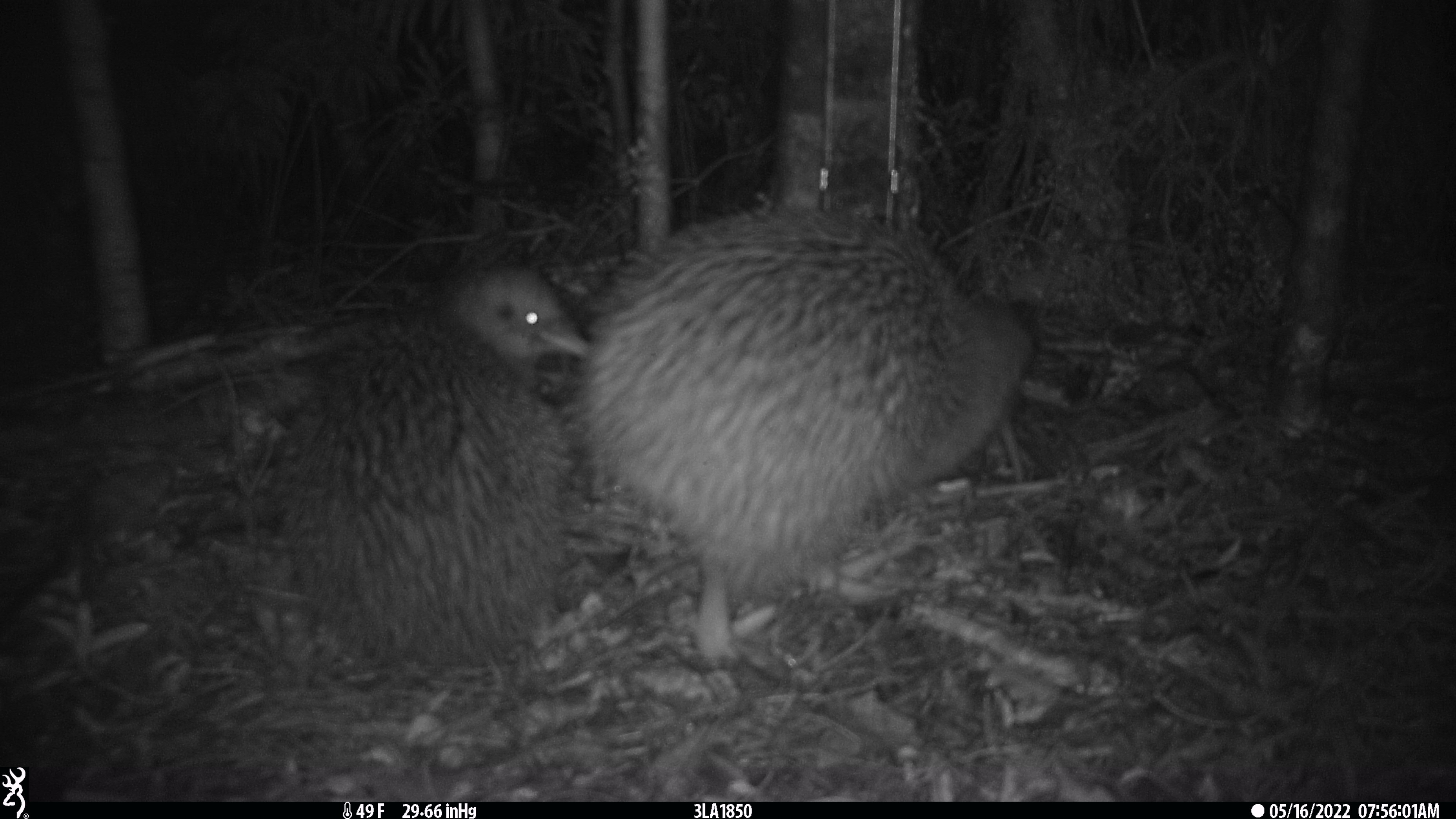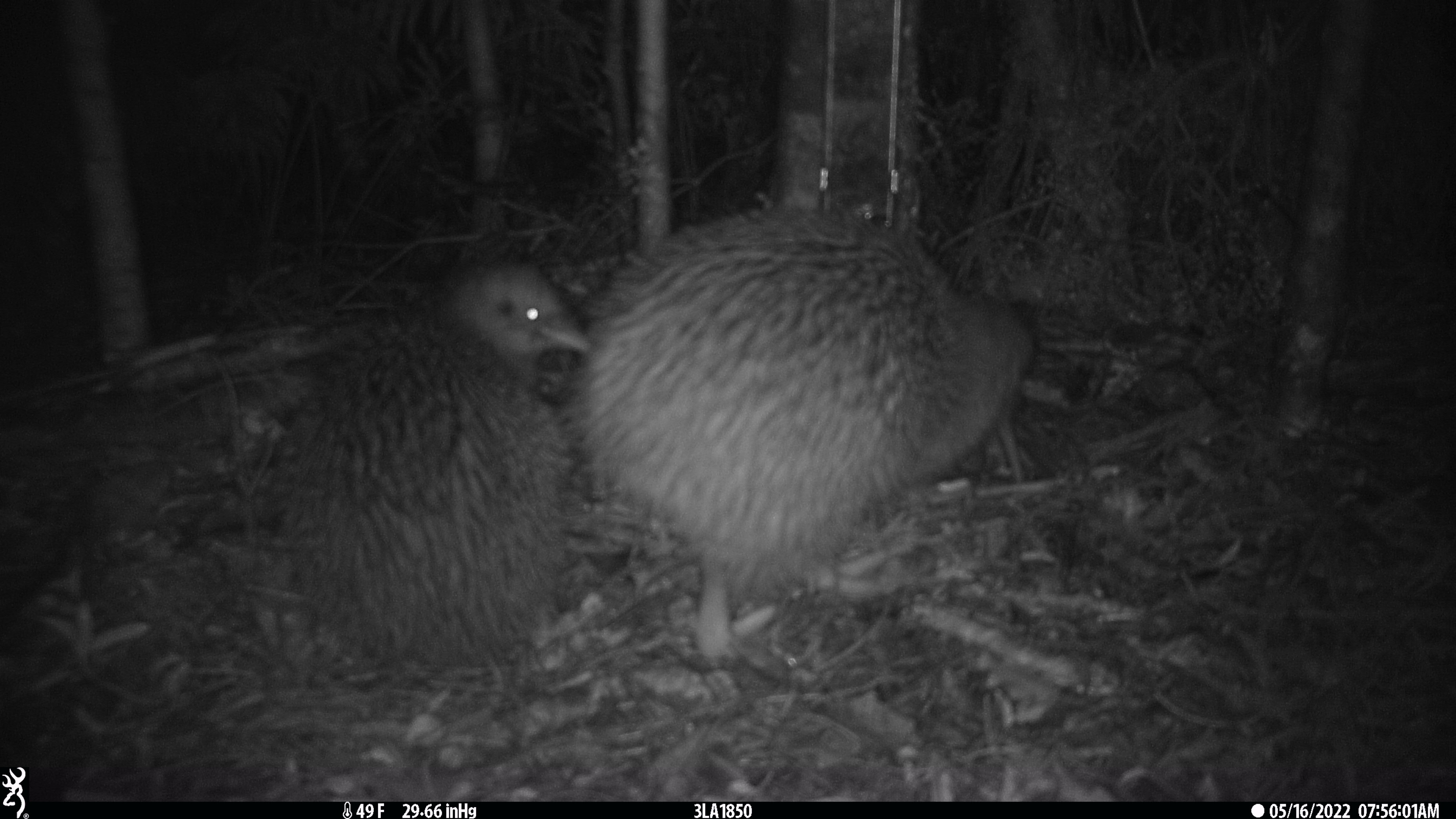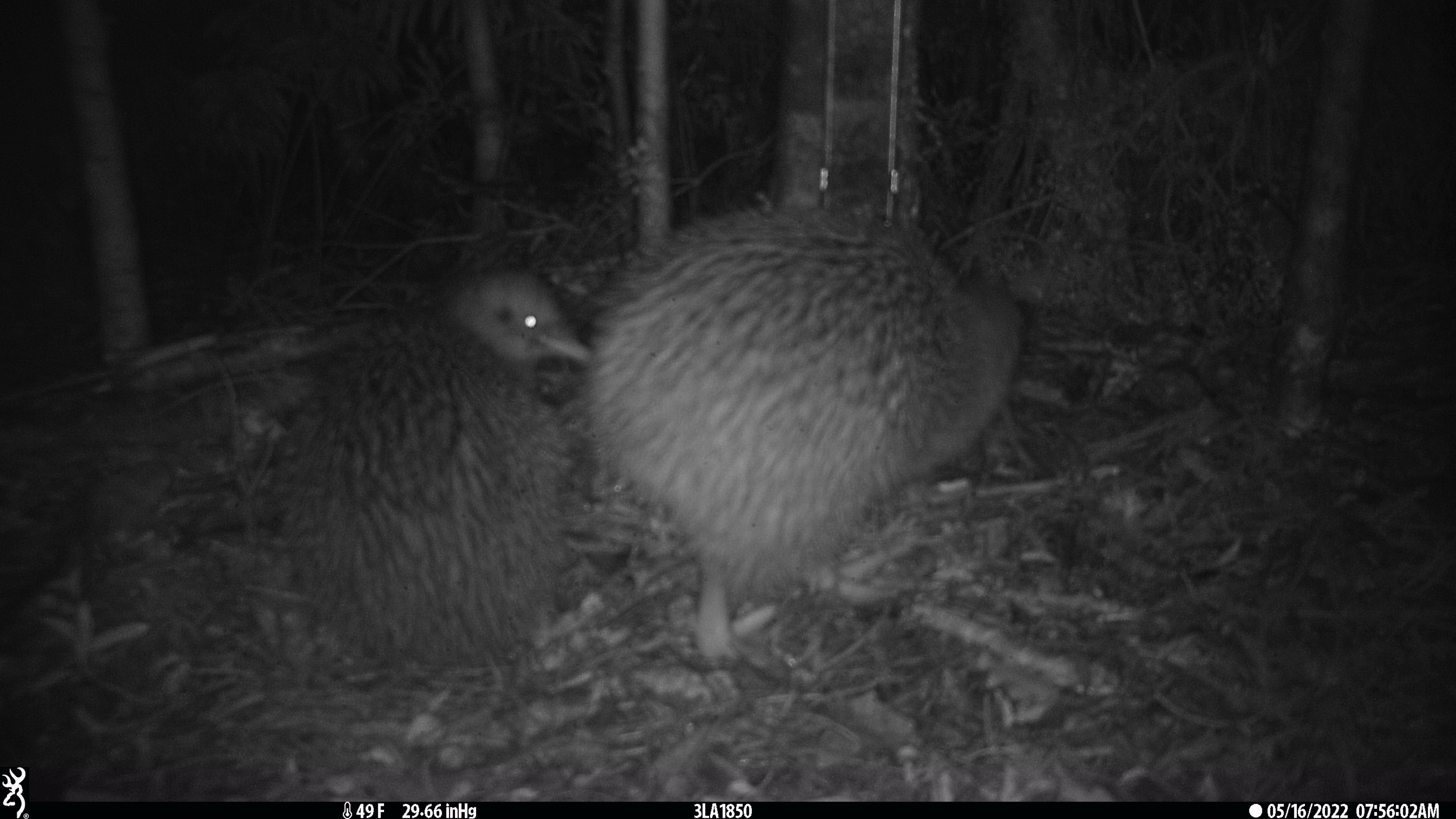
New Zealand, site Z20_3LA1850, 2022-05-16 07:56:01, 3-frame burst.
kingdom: Animalia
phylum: Chordata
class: Aves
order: Apterygiformes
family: Apterygidae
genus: Apteryx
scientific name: Apteryx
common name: kiwi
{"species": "kiwi (Apteryx)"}